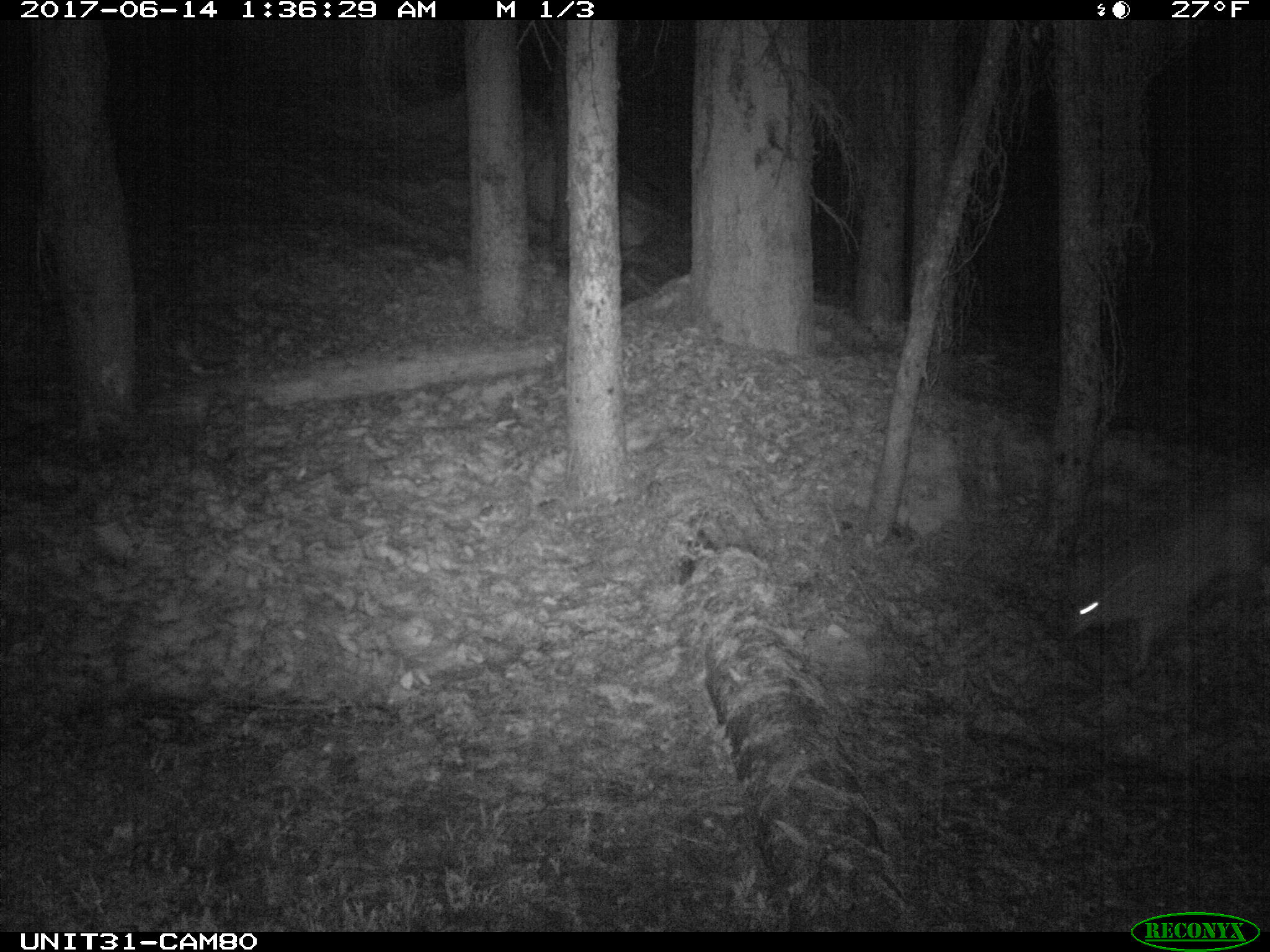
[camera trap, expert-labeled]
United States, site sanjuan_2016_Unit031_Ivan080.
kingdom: Animalia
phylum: Chordata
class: Mammalia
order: Carnivora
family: Canidae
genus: Canis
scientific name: Canis latrans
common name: coyote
Canis latrans (coyote).